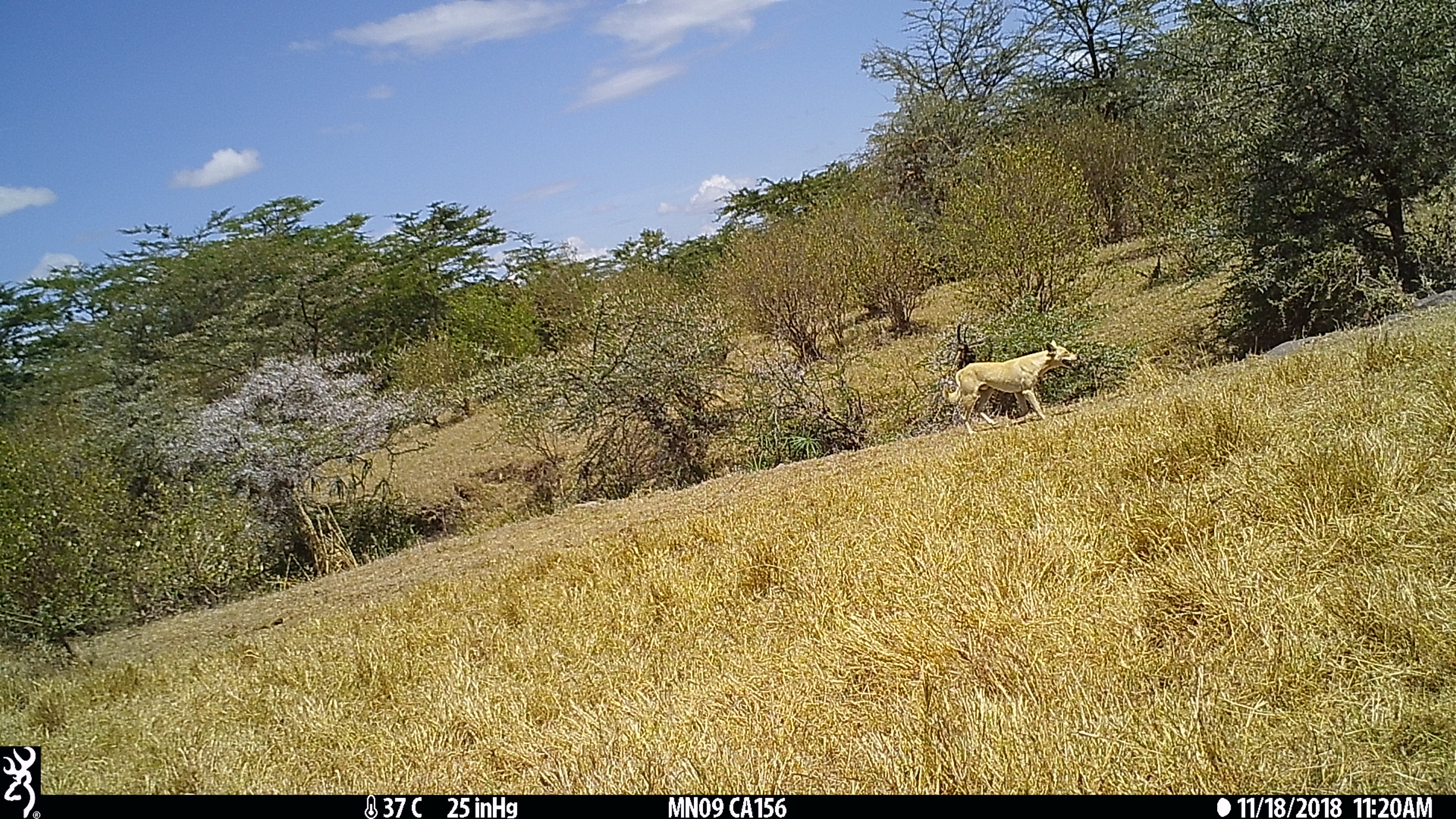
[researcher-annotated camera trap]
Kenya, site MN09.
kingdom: Animalia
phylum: Chordata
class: Mammalia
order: Carnivora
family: Canidae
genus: Canis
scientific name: Canis familiaris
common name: domestic dog